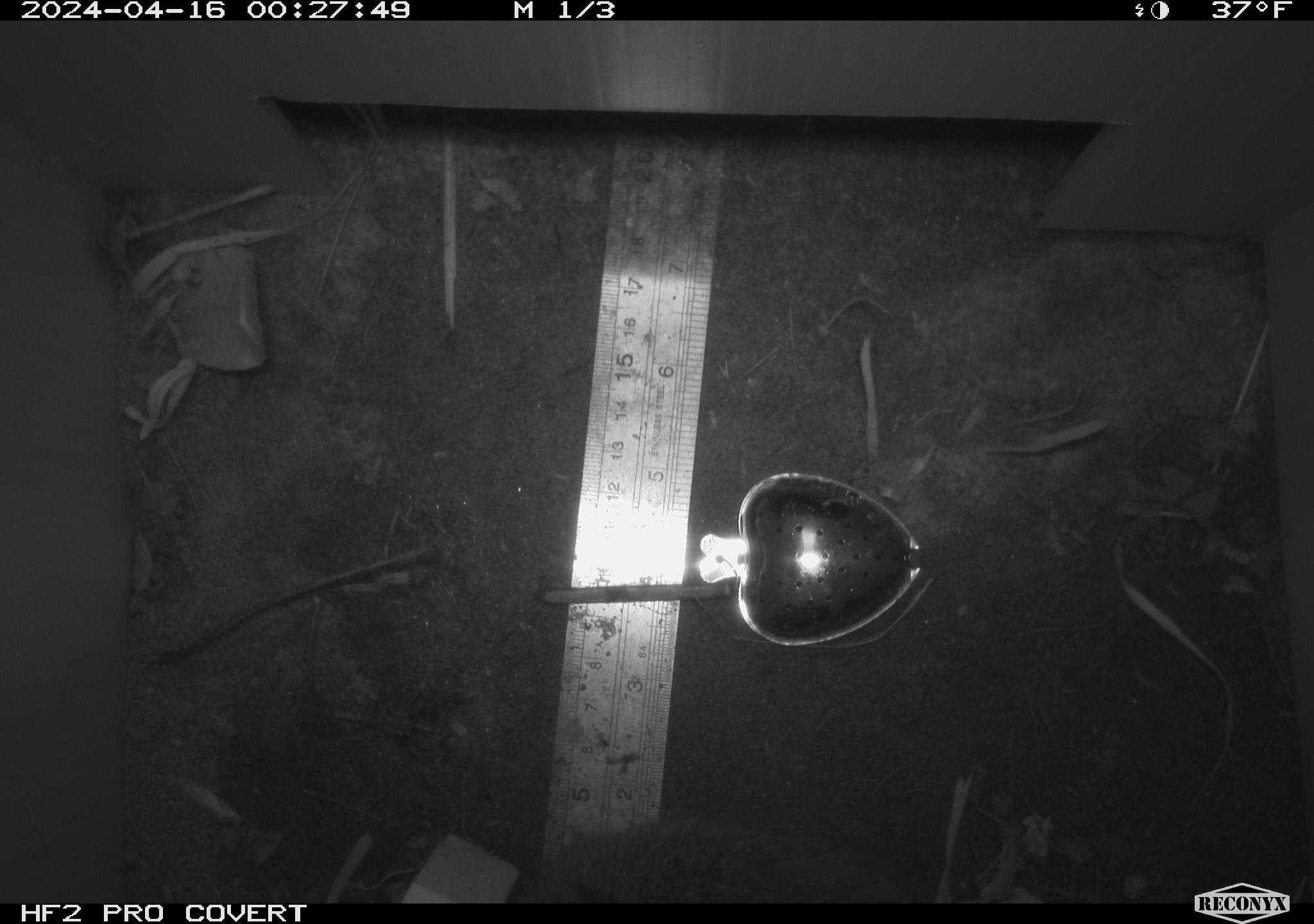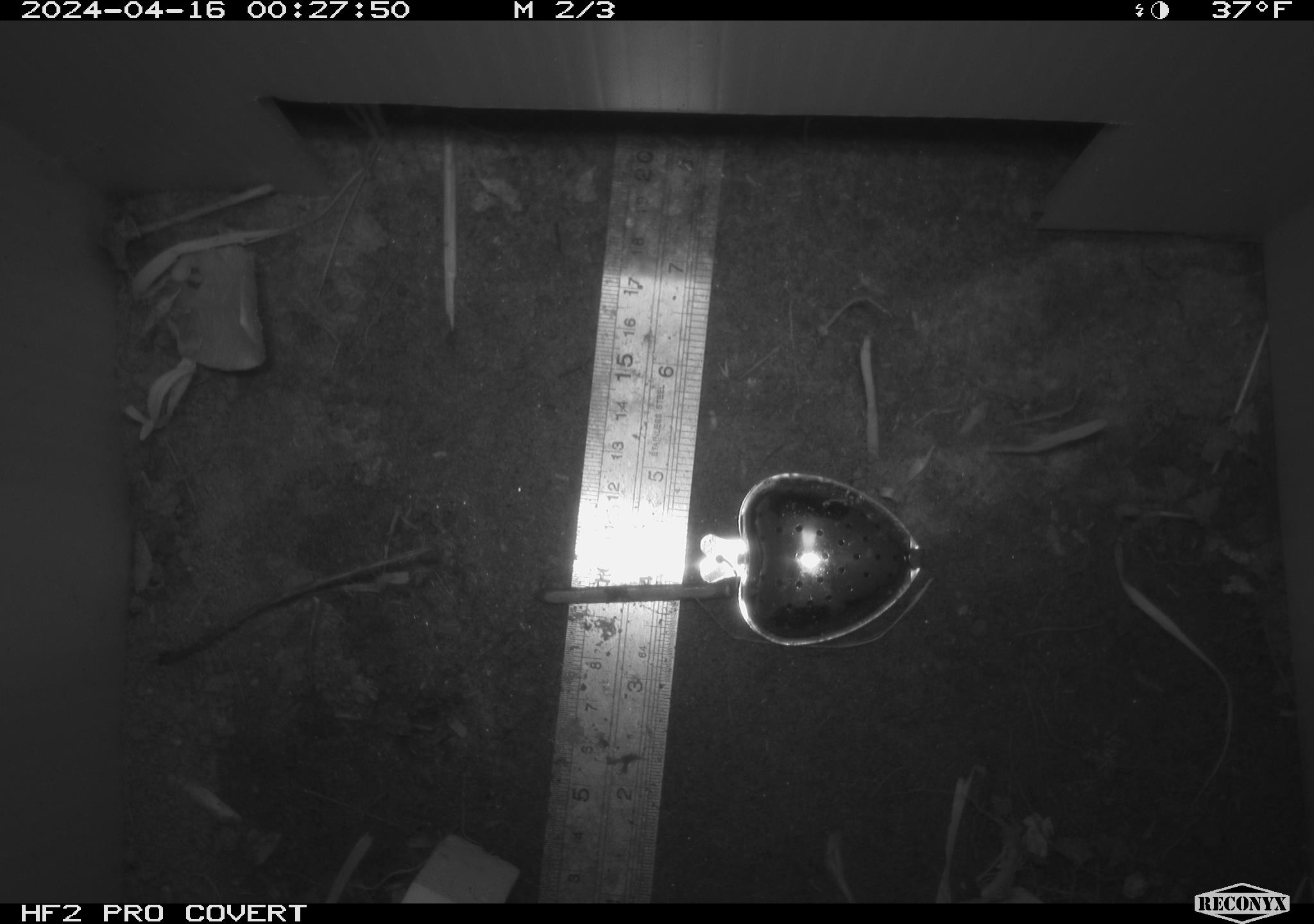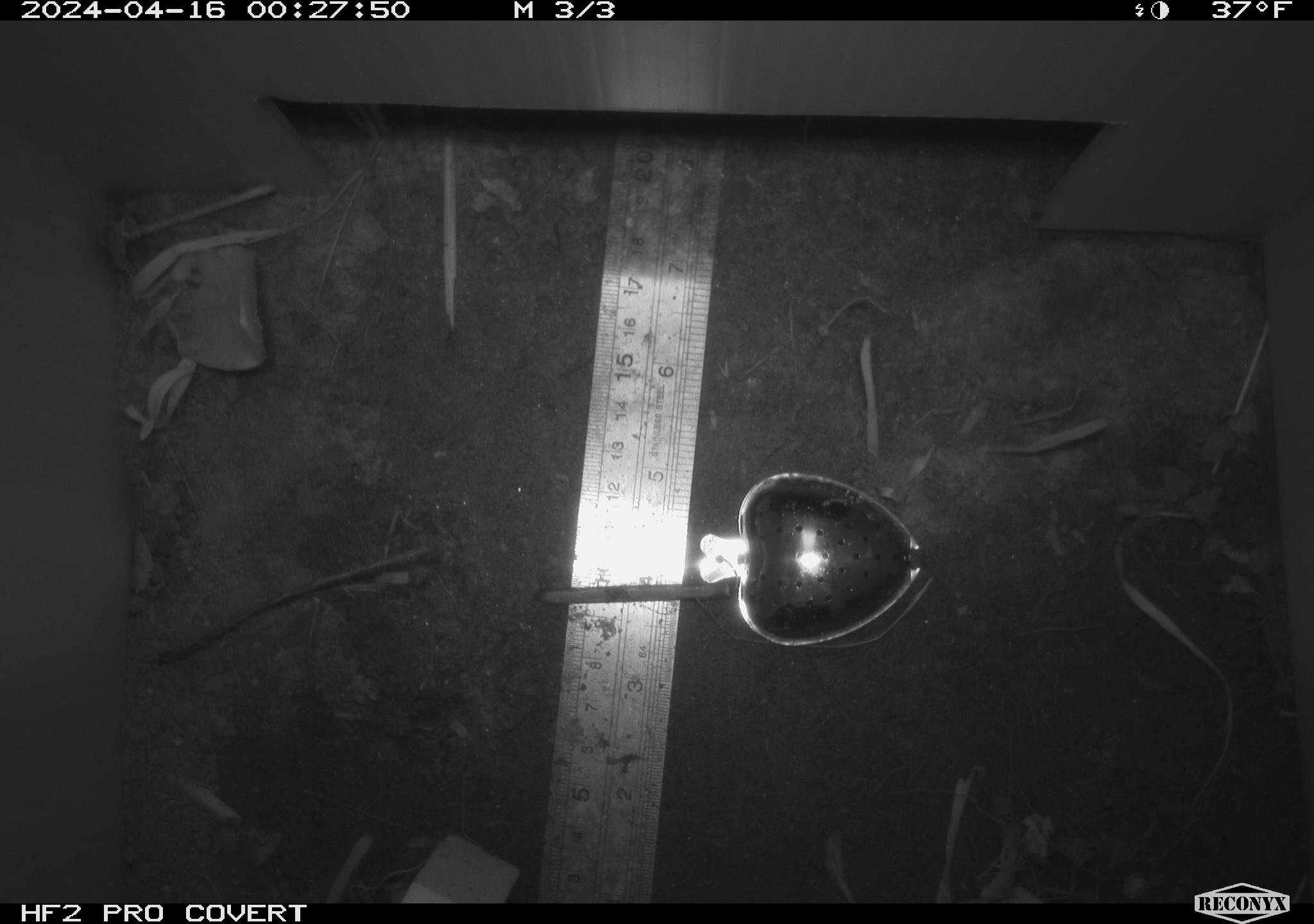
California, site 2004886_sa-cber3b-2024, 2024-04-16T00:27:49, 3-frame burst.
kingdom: Animalia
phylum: Chordata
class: Mammalia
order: Rodentia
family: Cricetidae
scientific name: Arvicolinae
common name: voles, lemmings, and muskrats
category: arvicolinae subfamily